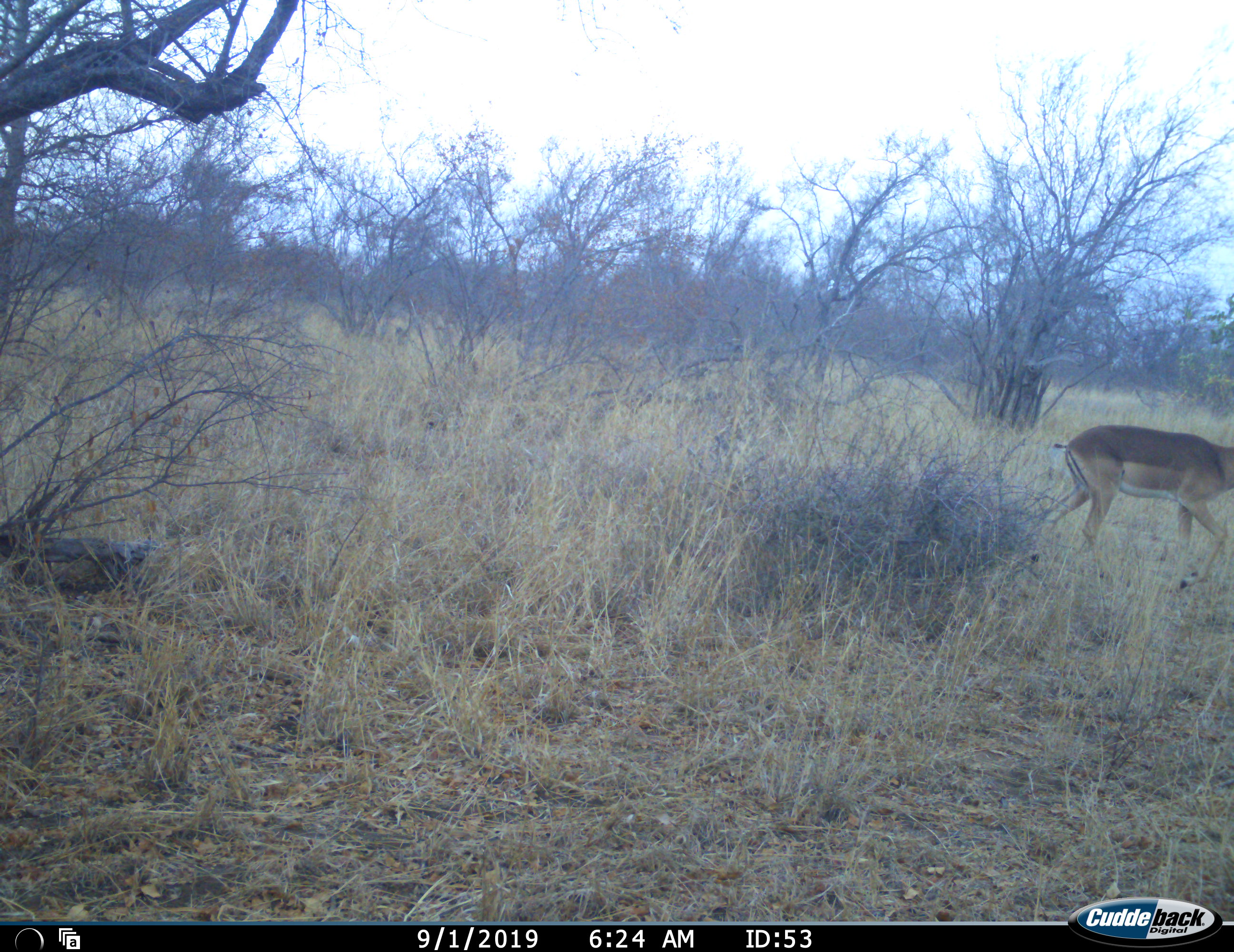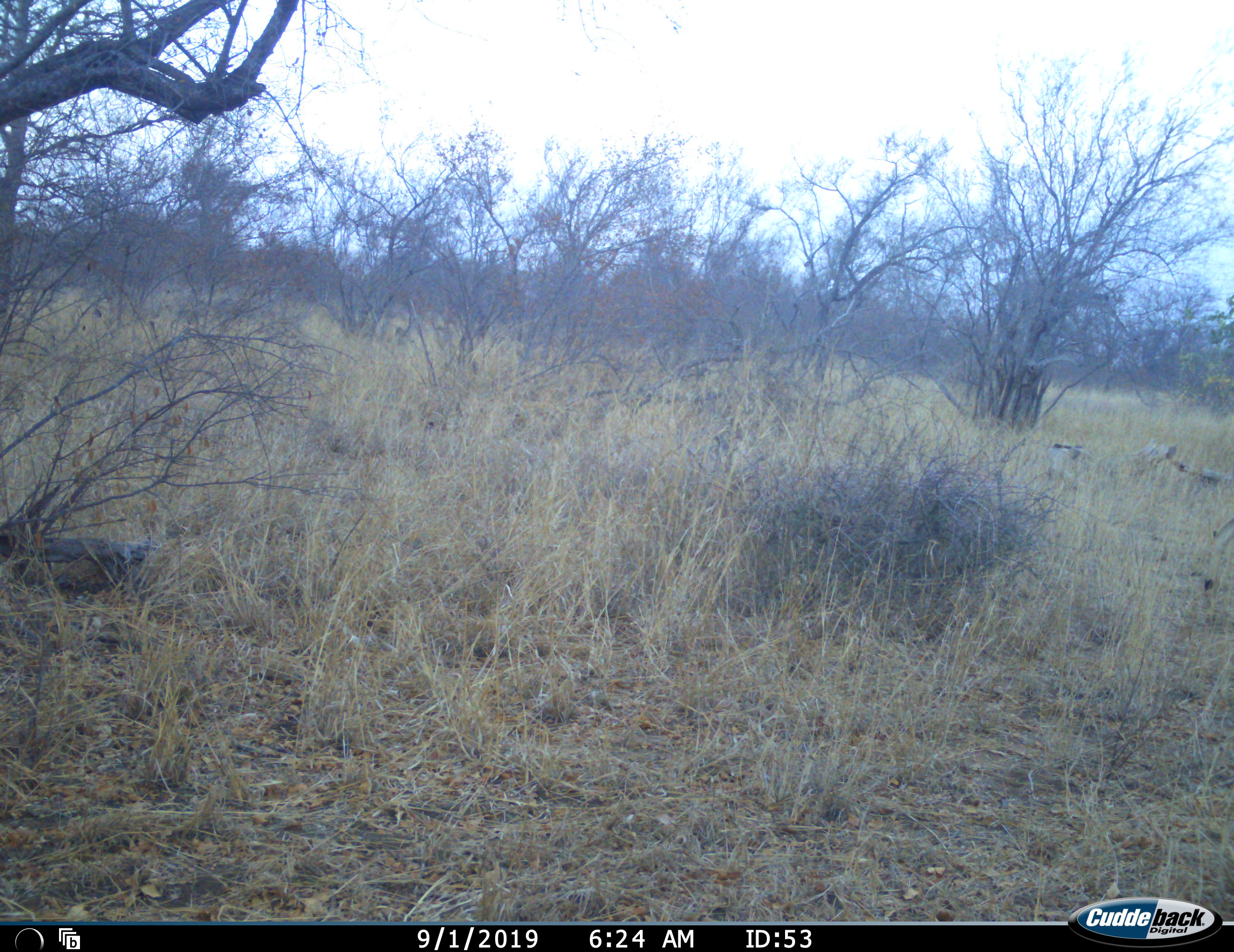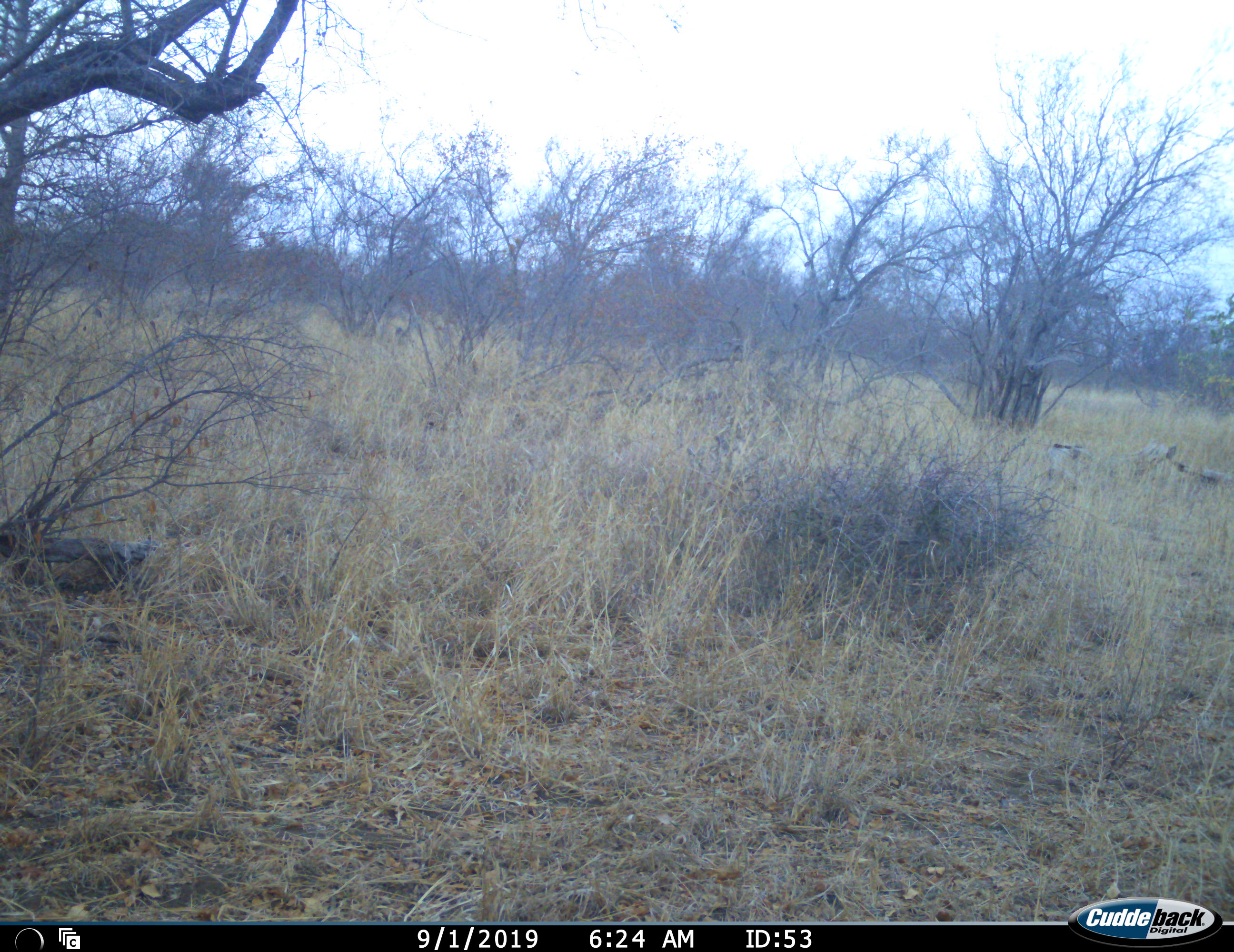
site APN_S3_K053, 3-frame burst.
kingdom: Animalia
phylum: Chordata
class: Mammalia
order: Artiodactyla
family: Bovidae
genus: Aepyceros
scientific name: Aepyceros melampus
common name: impala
Impala (Aepyceros melampus), count 1. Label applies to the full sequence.